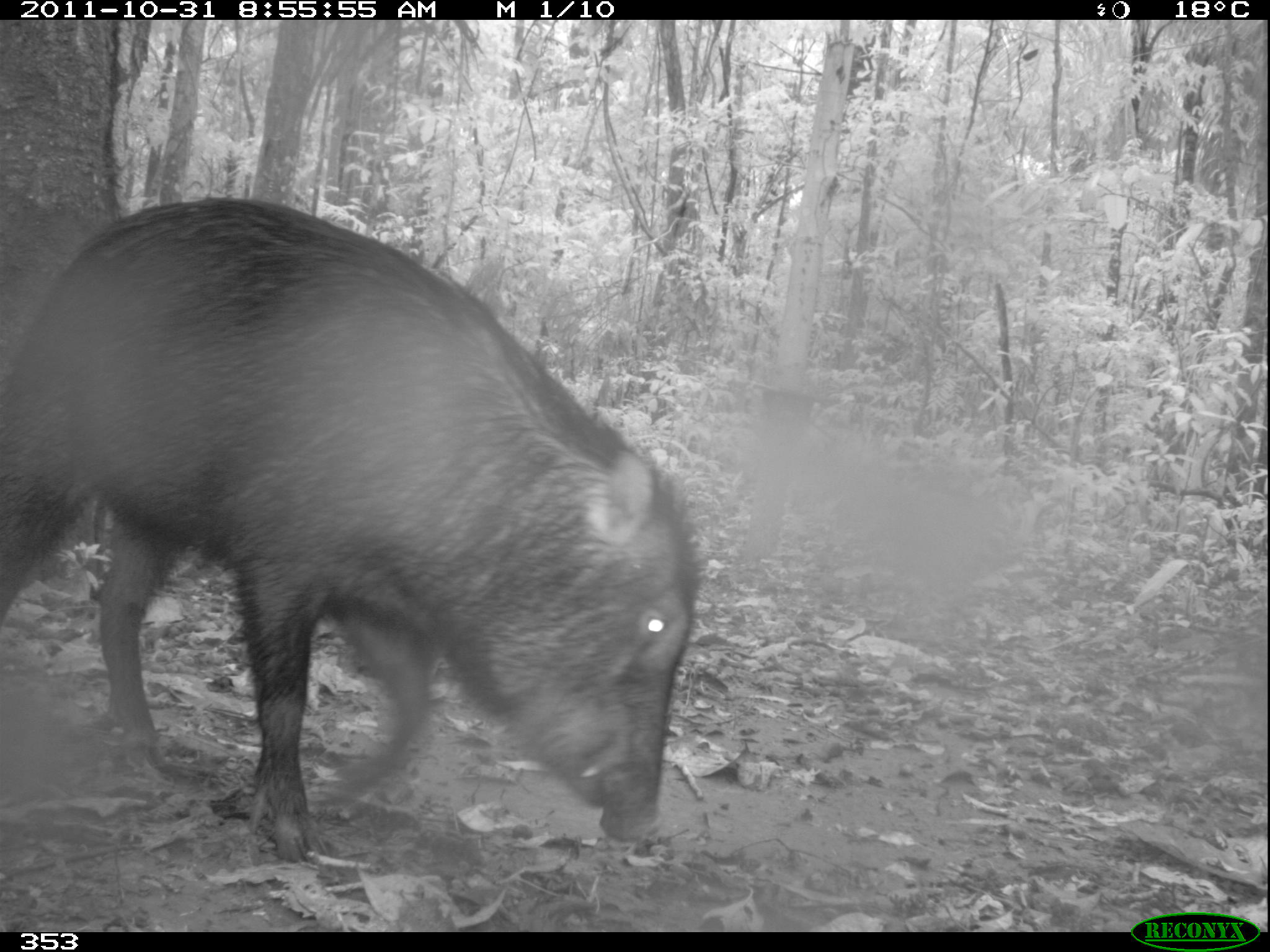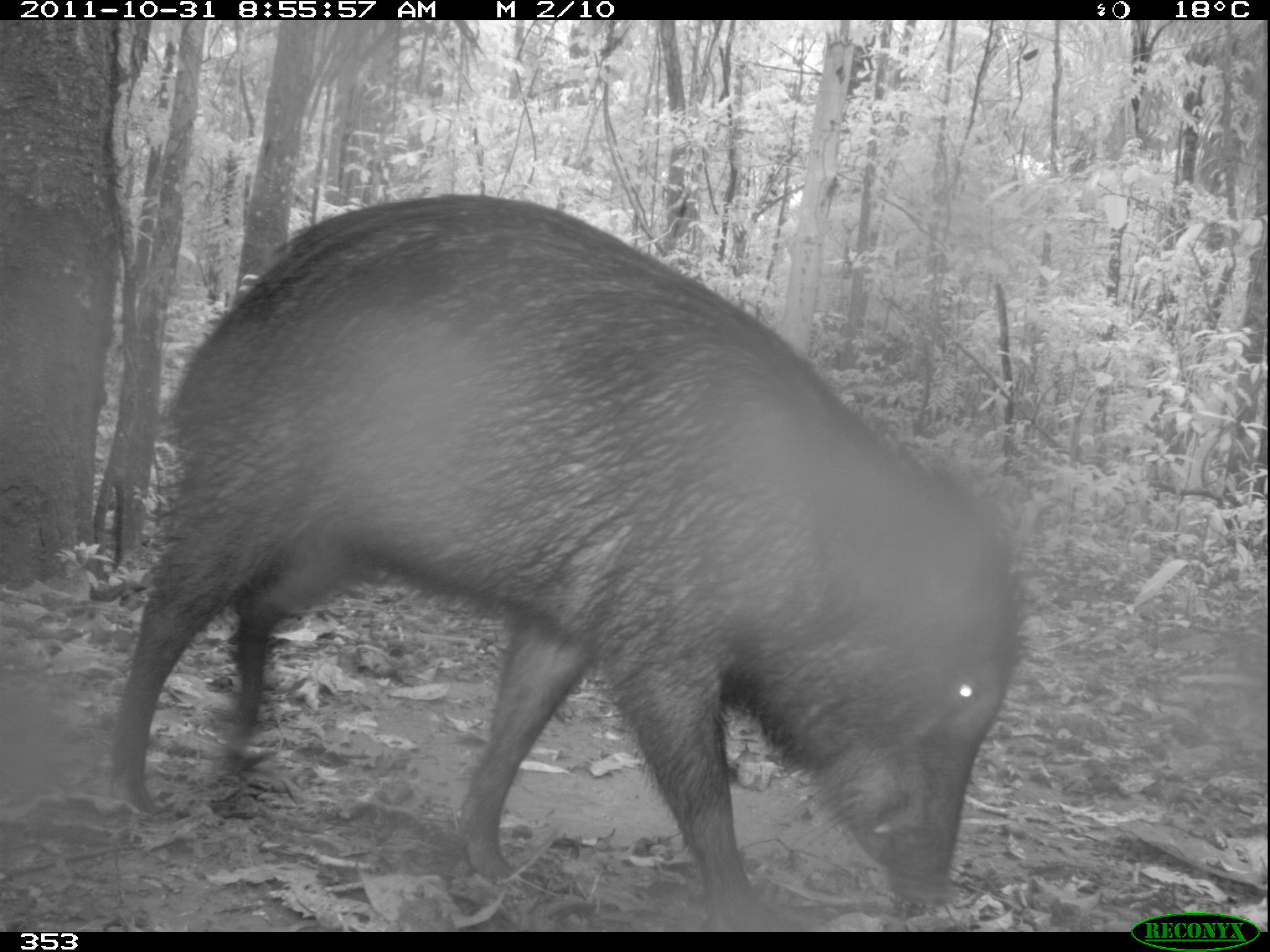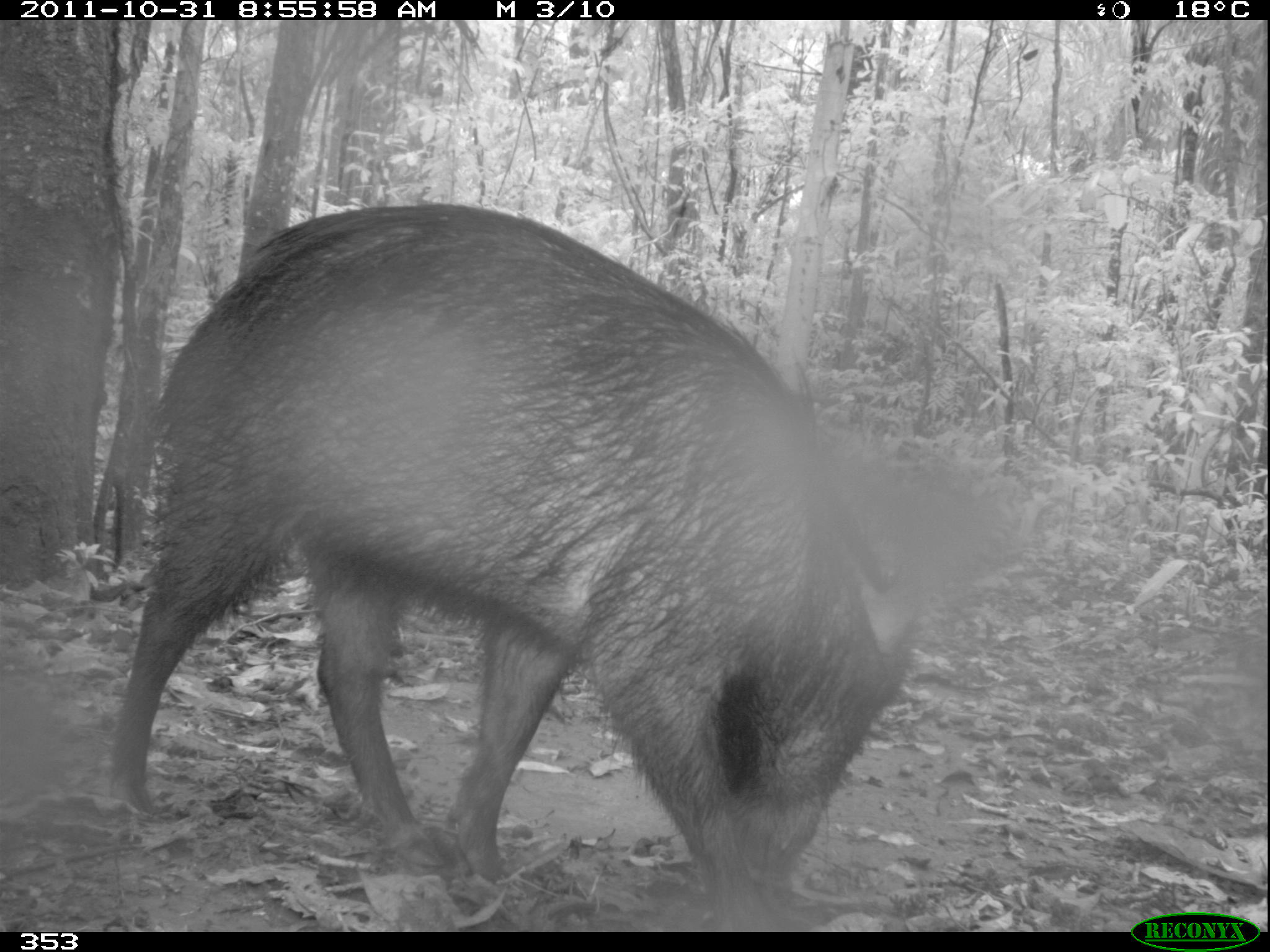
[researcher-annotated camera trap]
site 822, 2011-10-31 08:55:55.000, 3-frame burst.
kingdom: Animalia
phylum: Chordata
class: Mammalia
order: Artiodactyla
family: Tayassuidae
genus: Tayassu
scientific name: Tayassu pecari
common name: white-lipped peccary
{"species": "Tayassu pecari (white-lipped peccary)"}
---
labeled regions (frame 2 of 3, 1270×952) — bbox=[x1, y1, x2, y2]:
tayassu pecari: bbox=[108, 191, 1018, 932]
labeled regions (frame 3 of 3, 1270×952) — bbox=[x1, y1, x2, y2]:
tayassu pecari: bbox=[106, 200, 919, 932]